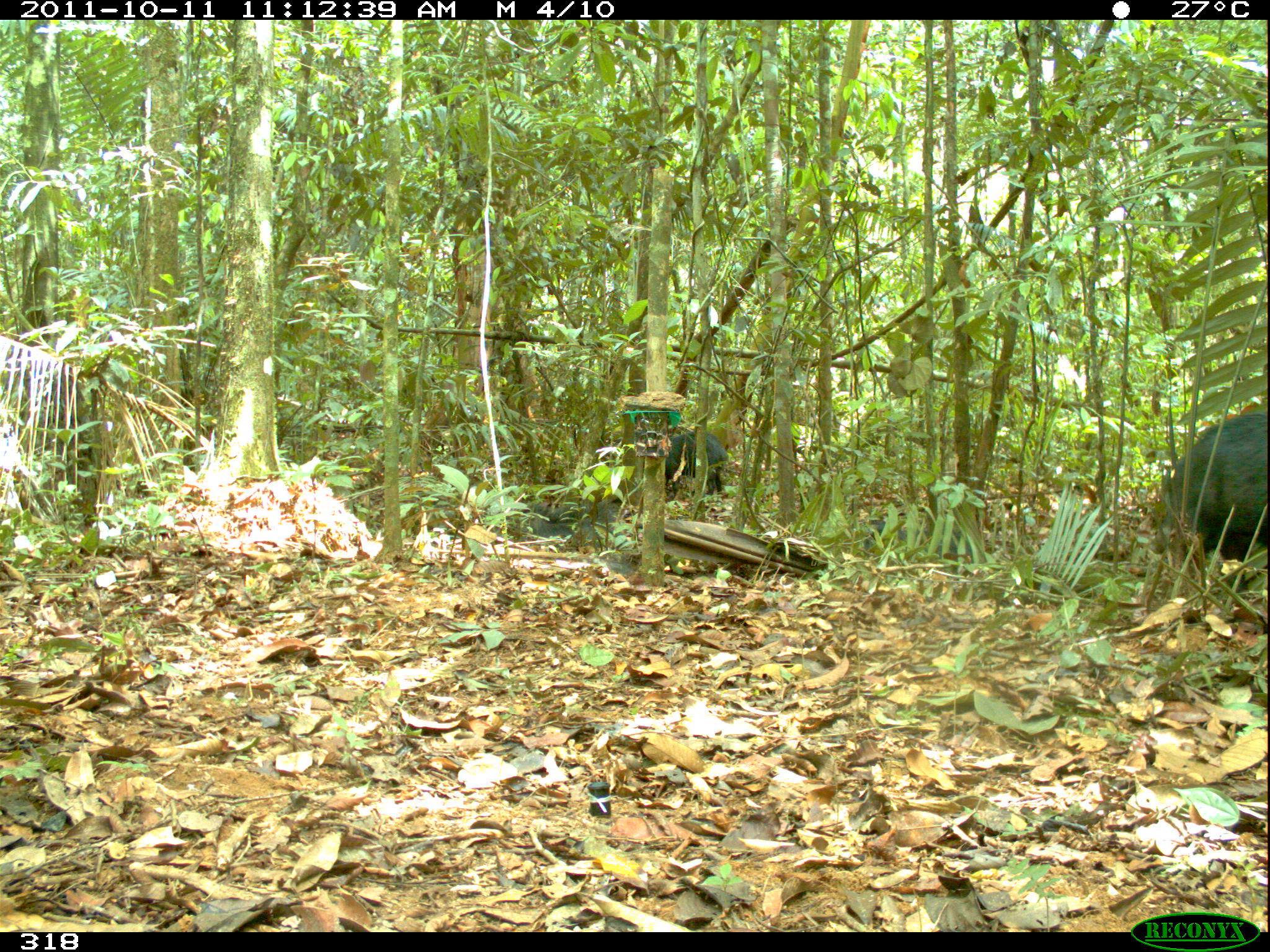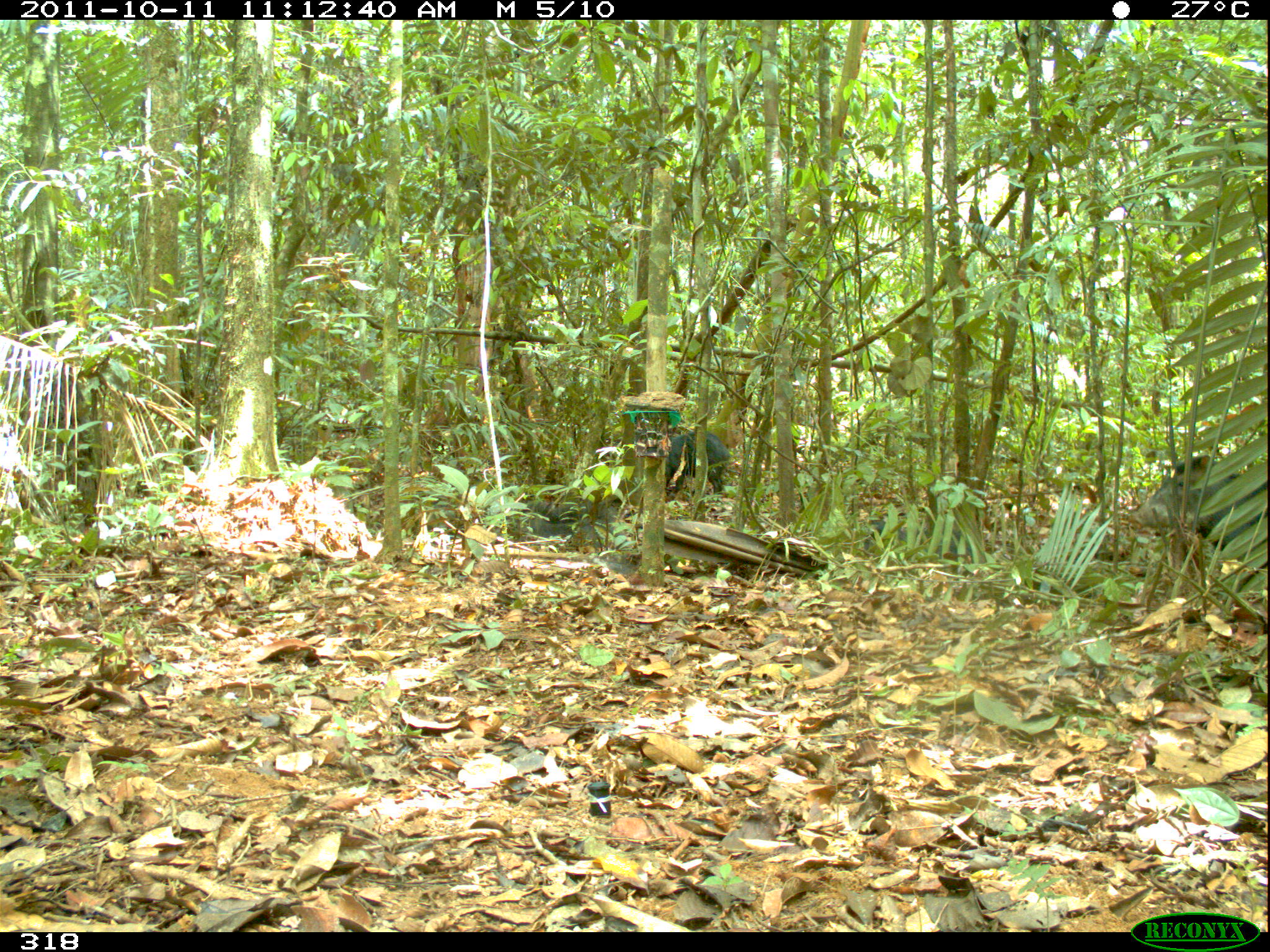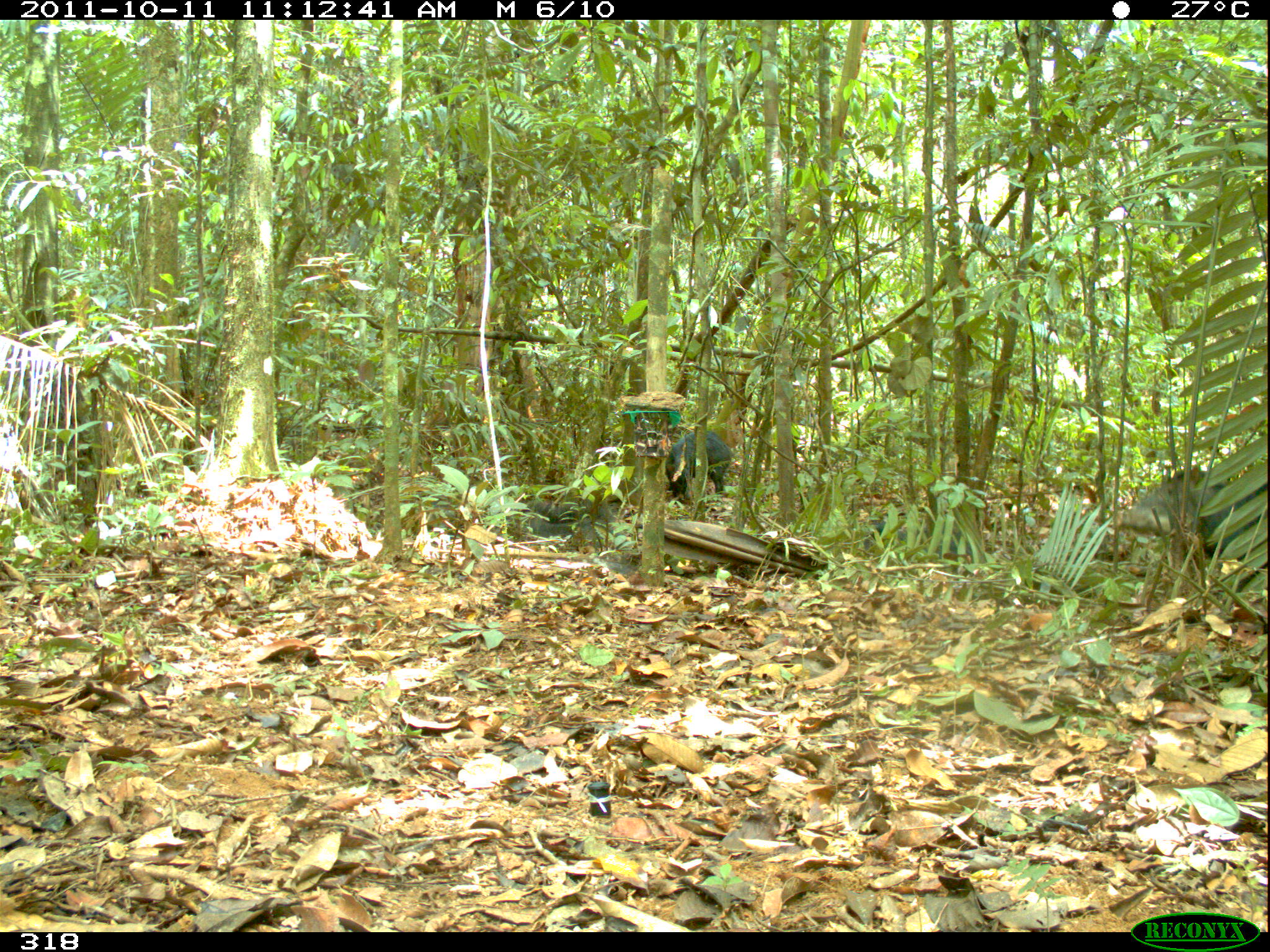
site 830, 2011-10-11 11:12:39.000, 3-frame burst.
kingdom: Animalia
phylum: Chordata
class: Mammalia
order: Artiodactyla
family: Tayassuidae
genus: Tayassu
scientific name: Tayassu pecari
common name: white-lipped peccary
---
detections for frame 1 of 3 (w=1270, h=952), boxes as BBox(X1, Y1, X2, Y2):
tayassu pecari: BBox(1147, 408, 1267, 600); BBox(504, 498, 634, 546); BBox(860, 518, 986, 567); BBox(665, 430, 728, 497)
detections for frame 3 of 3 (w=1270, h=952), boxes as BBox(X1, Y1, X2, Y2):
tayassu pecari: BBox(1112, 465, 1264, 605); BBox(862, 512, 987, 563); BBox(514, 498, 634, 549); BBox(664, 428, 733, 506)